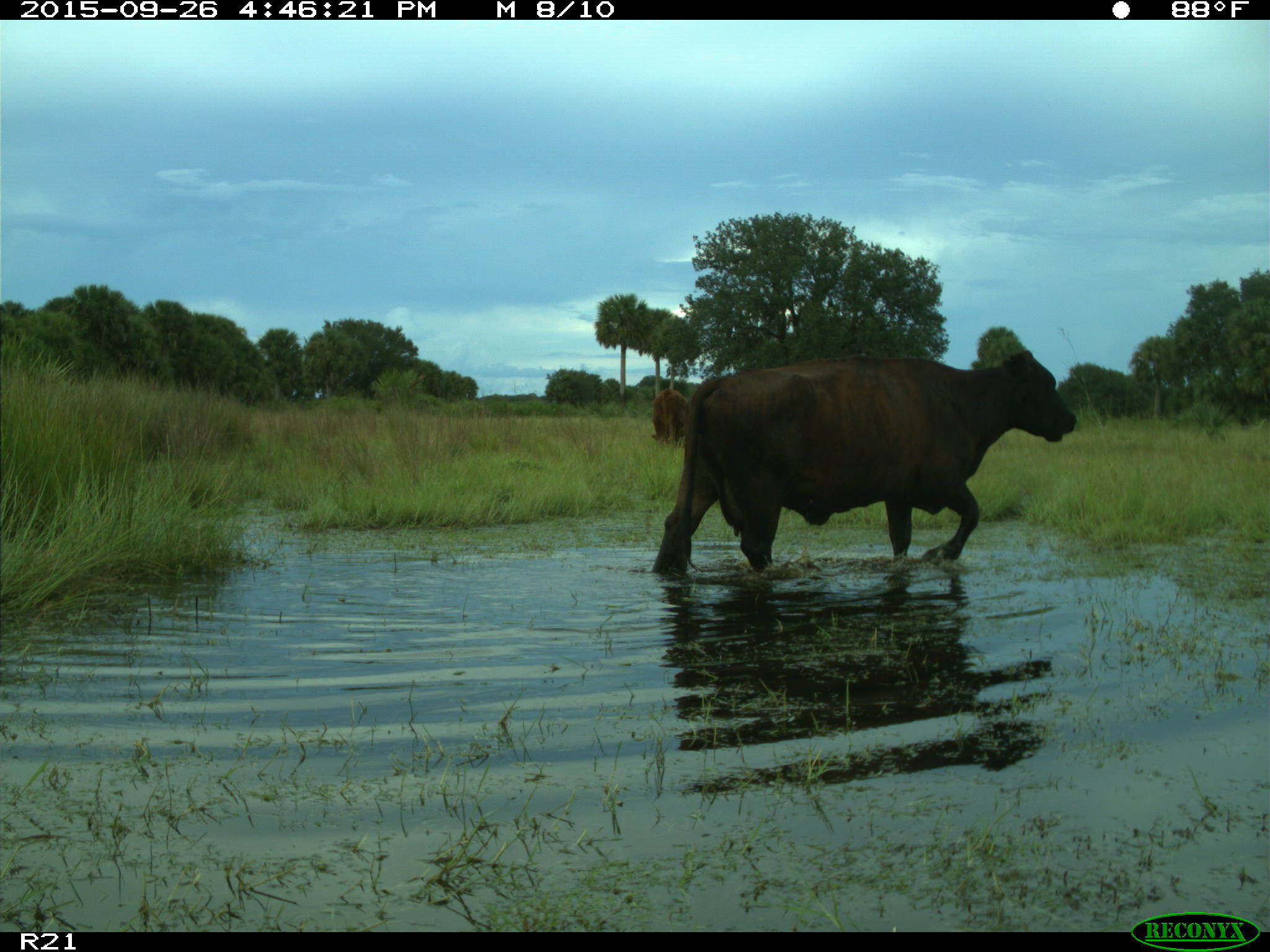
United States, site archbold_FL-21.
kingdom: Animalia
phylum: Chordata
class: Mammalia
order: Artiodactyla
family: Bovidae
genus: Bos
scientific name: Bos taurus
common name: domestic cow